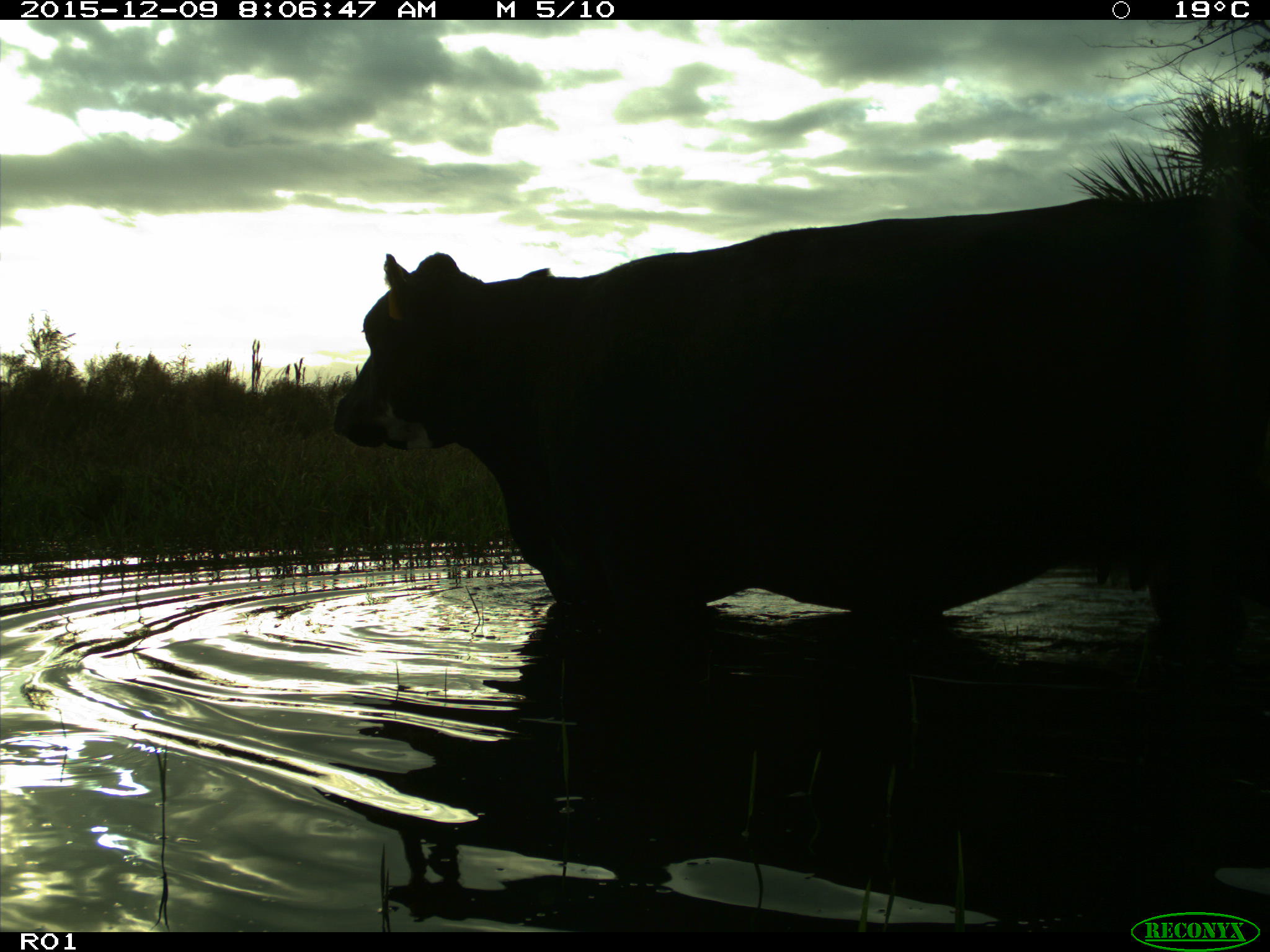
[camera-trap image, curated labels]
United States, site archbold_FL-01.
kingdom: Animalia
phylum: Chordata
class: Mammalia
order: Artiodactyla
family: Bovidae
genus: Bos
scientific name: Bos taurus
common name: domestic cow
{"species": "Bos taurus (domestic cow)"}